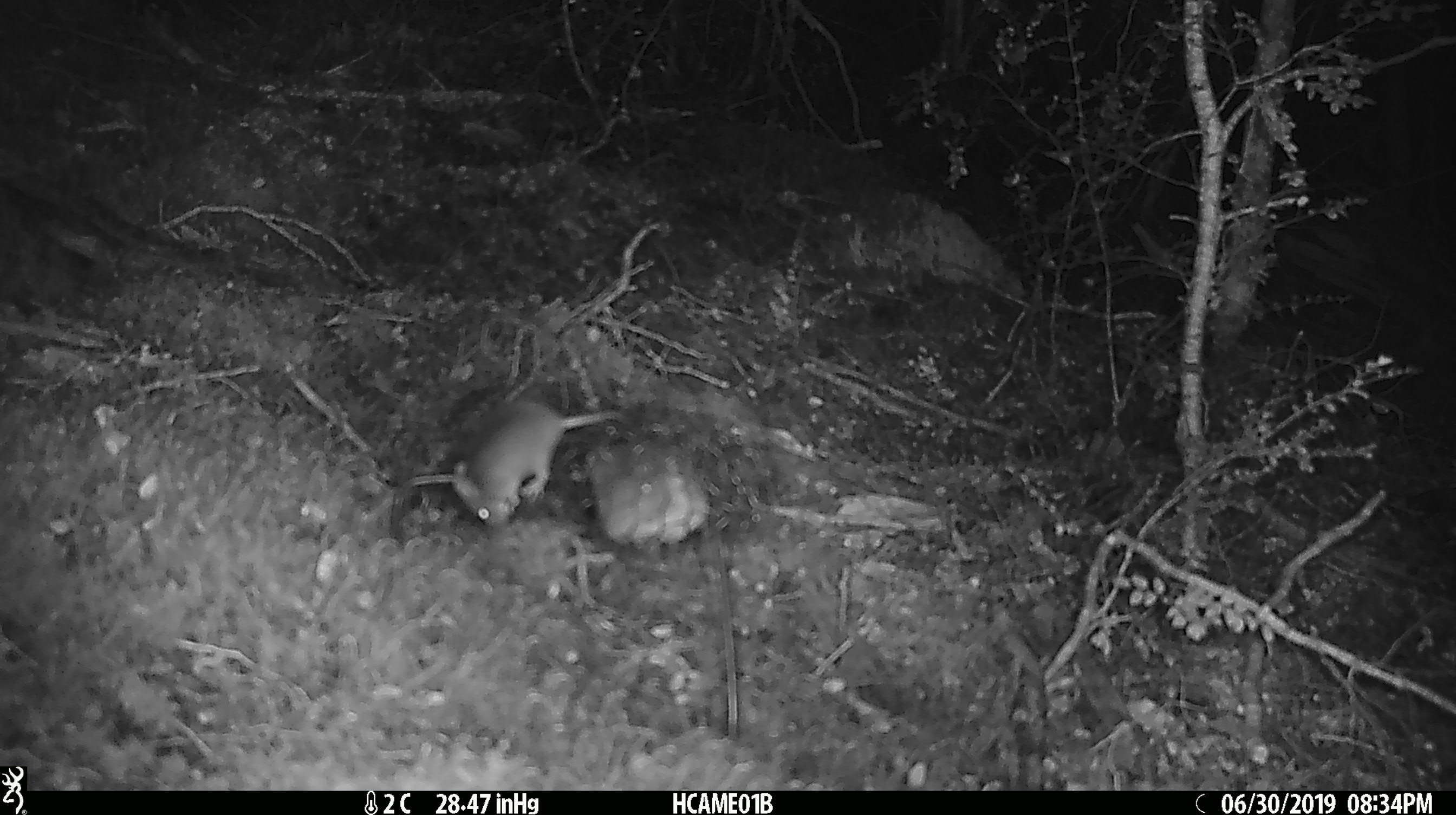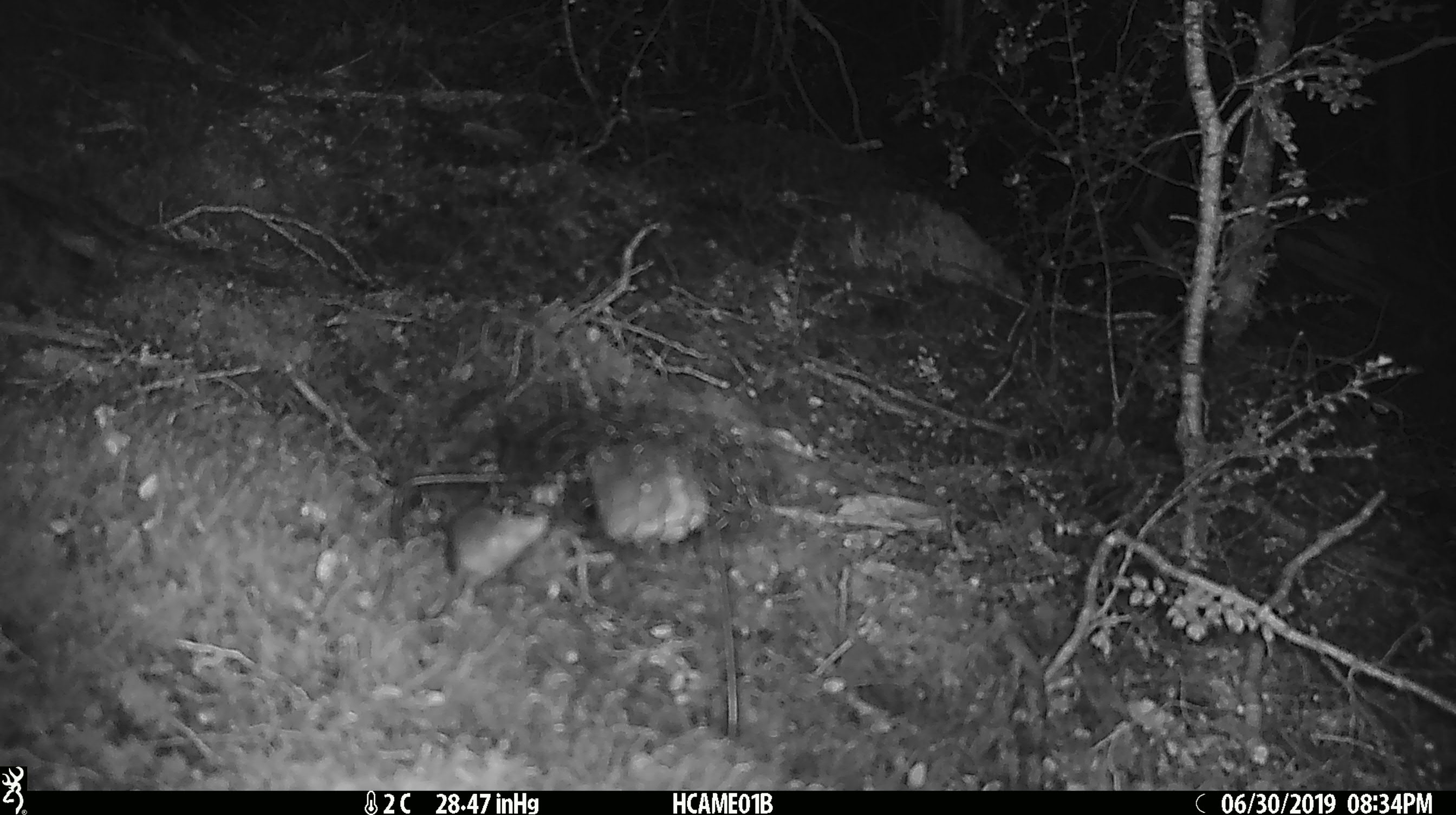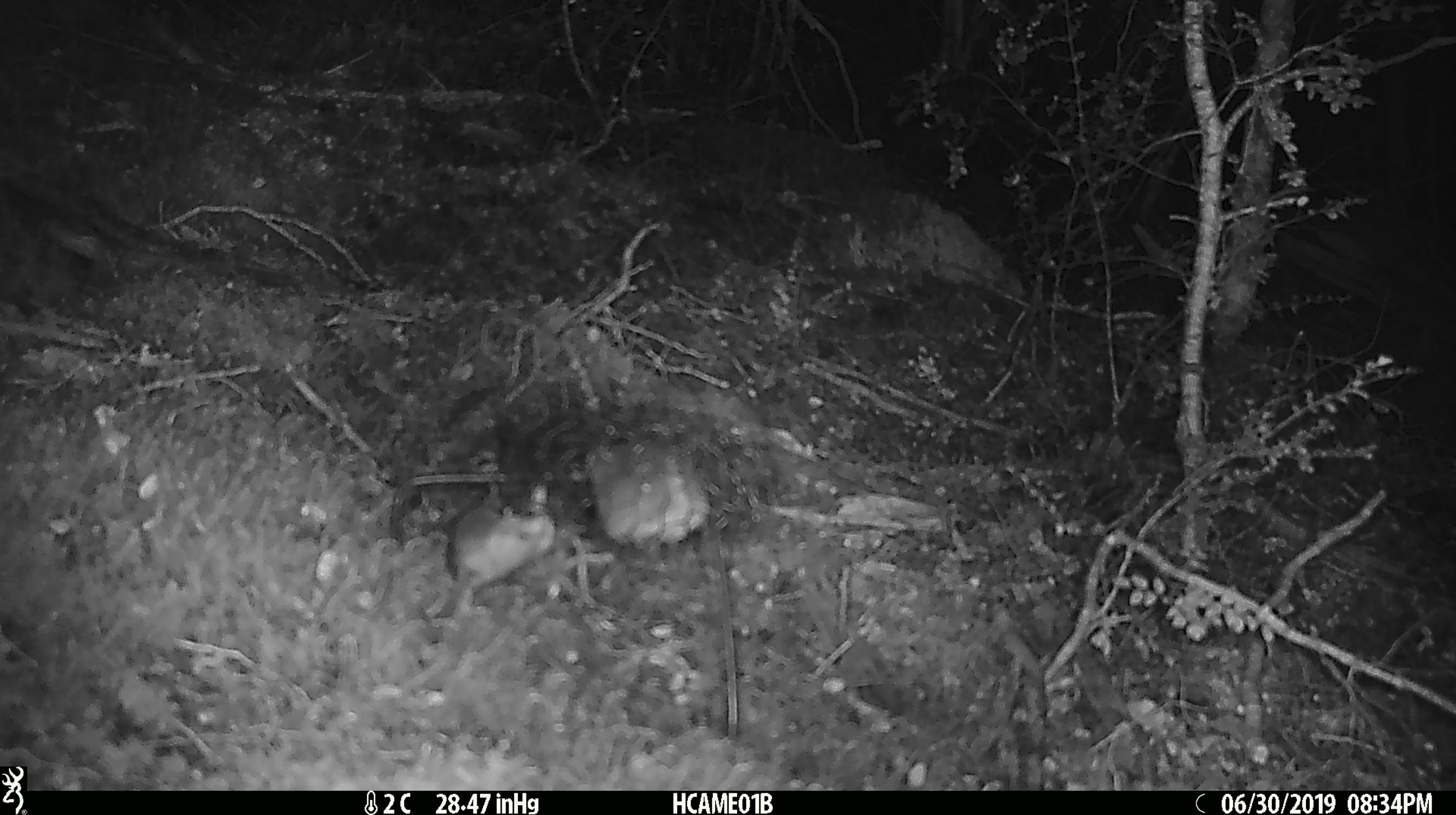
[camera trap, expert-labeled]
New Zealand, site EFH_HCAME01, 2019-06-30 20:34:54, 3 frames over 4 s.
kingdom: Animalia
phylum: Chordata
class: Mammalia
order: Rodentia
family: Muridae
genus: Mus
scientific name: Mus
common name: mouse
Mouse (Mus).